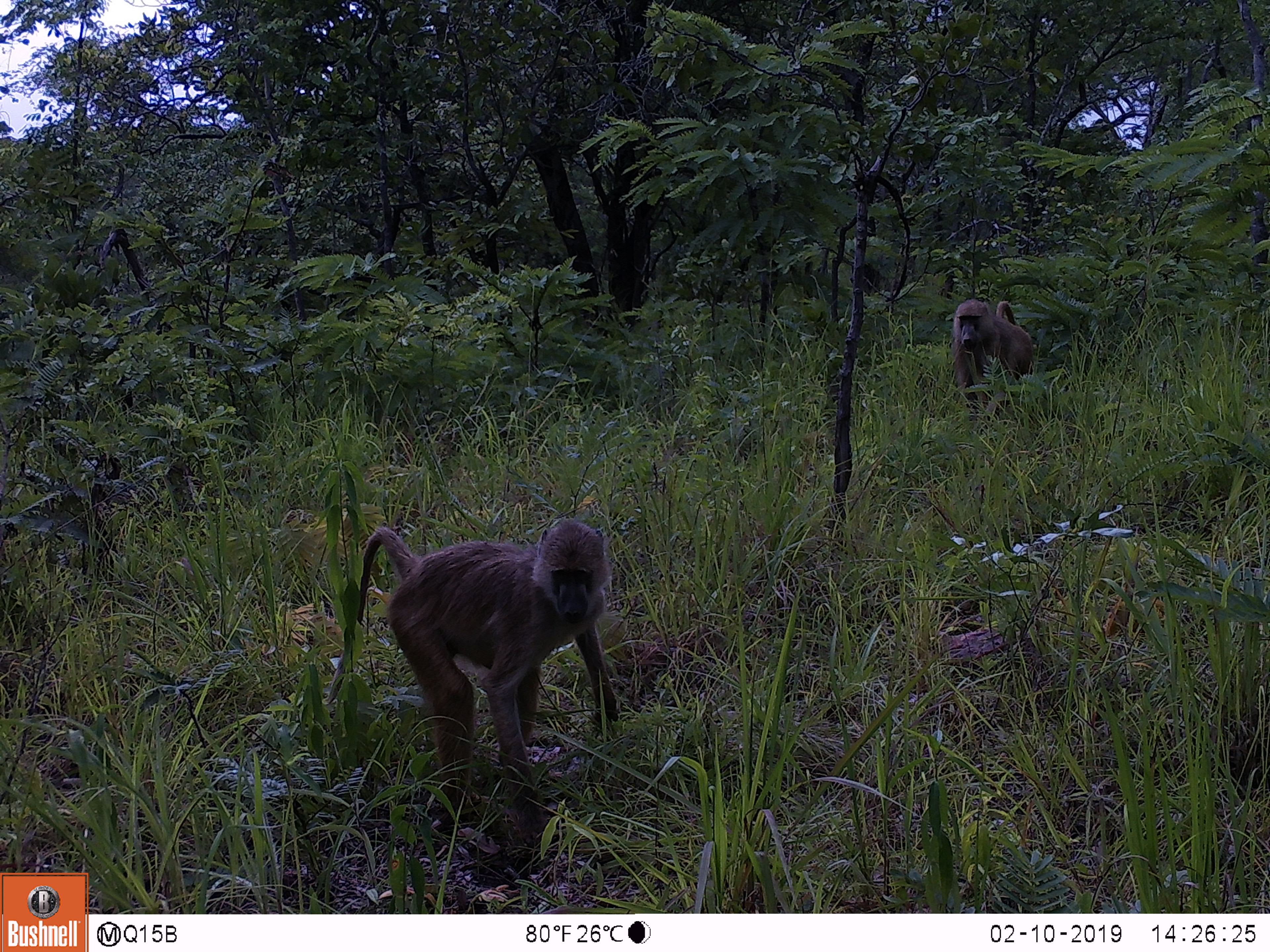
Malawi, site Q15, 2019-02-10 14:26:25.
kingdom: Animalia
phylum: Chordata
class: Mammalia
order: Primates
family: Cercopithecidae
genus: Papio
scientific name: Papio cynocephalus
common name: yellow baboon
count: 2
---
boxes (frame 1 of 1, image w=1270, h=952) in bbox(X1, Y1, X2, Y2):
yellow baboon: bbox(332, 497, 642, 866); bbox(924, 287, 1047, 430)